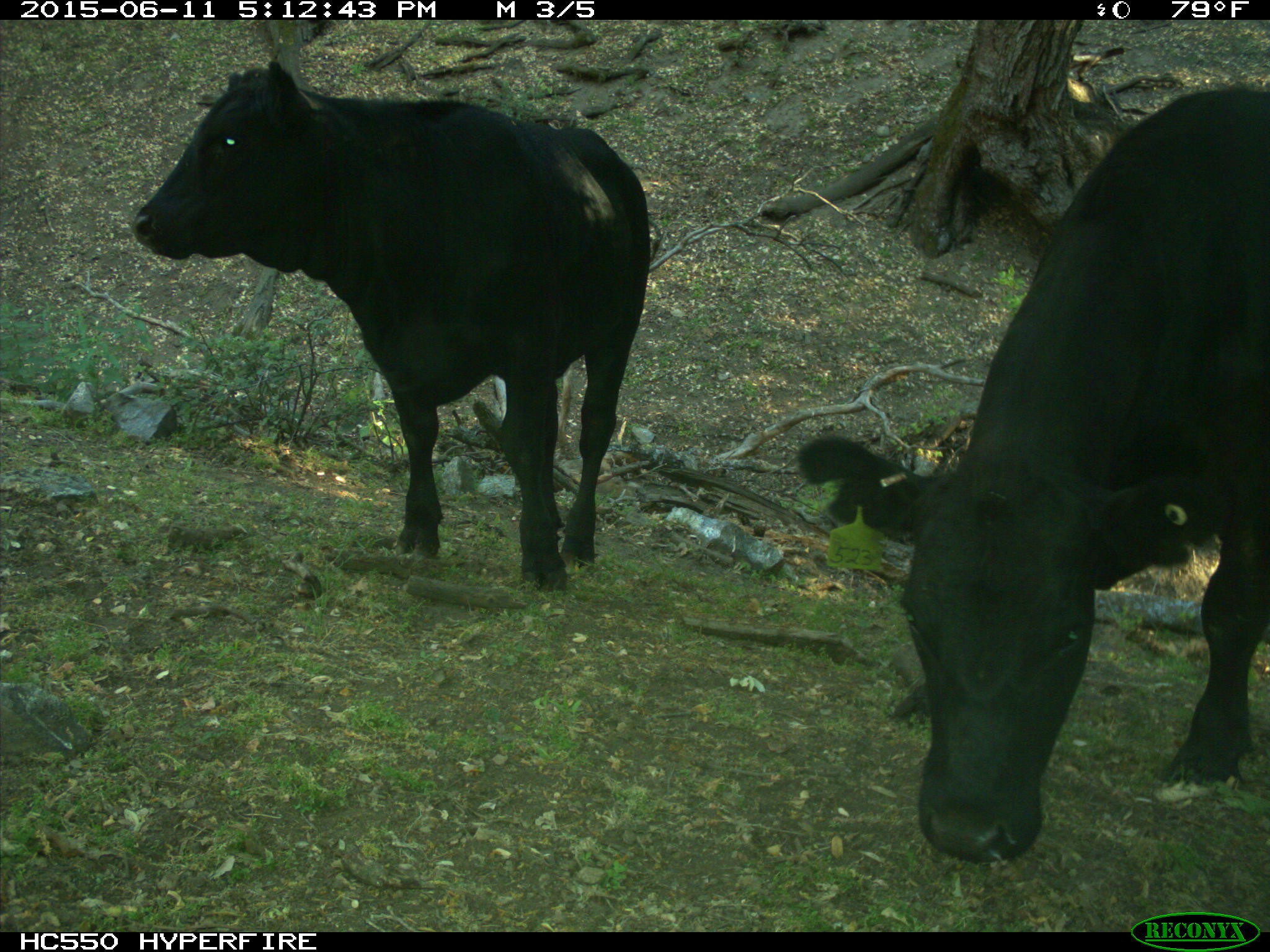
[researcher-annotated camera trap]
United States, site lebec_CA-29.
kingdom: Animalia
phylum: Chordata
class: Mammalia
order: Artiodactyla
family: Bovidae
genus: Bos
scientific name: Bos taurus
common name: domestic cow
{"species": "Bos taurus (domestic cow)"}